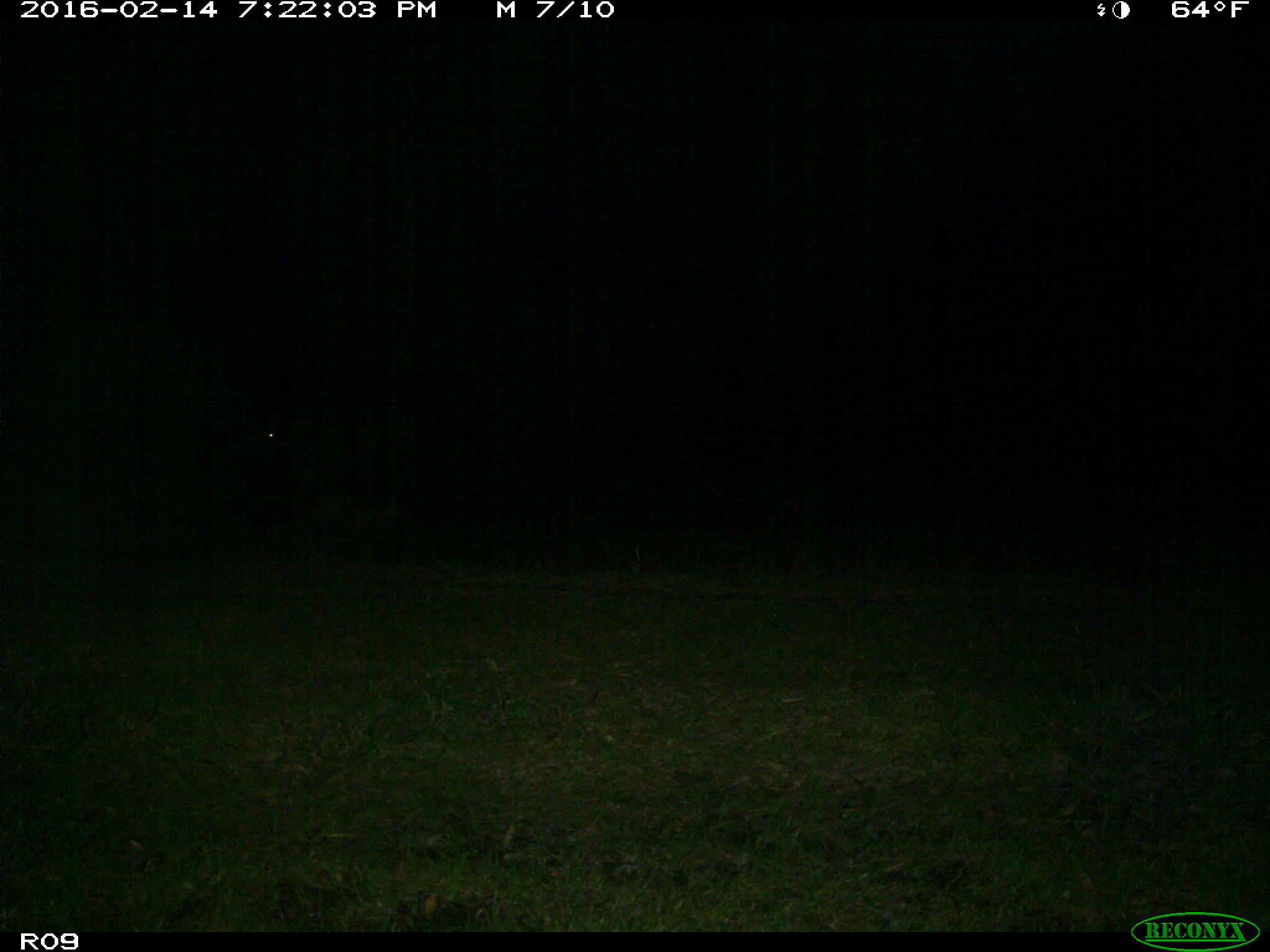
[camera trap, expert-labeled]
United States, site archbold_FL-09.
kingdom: Animalia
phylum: Chordata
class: Mammalia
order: Artiodactyla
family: Bovidae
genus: Bos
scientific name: Bos taurus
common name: domestic cow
Bos taurus (domestic cow).